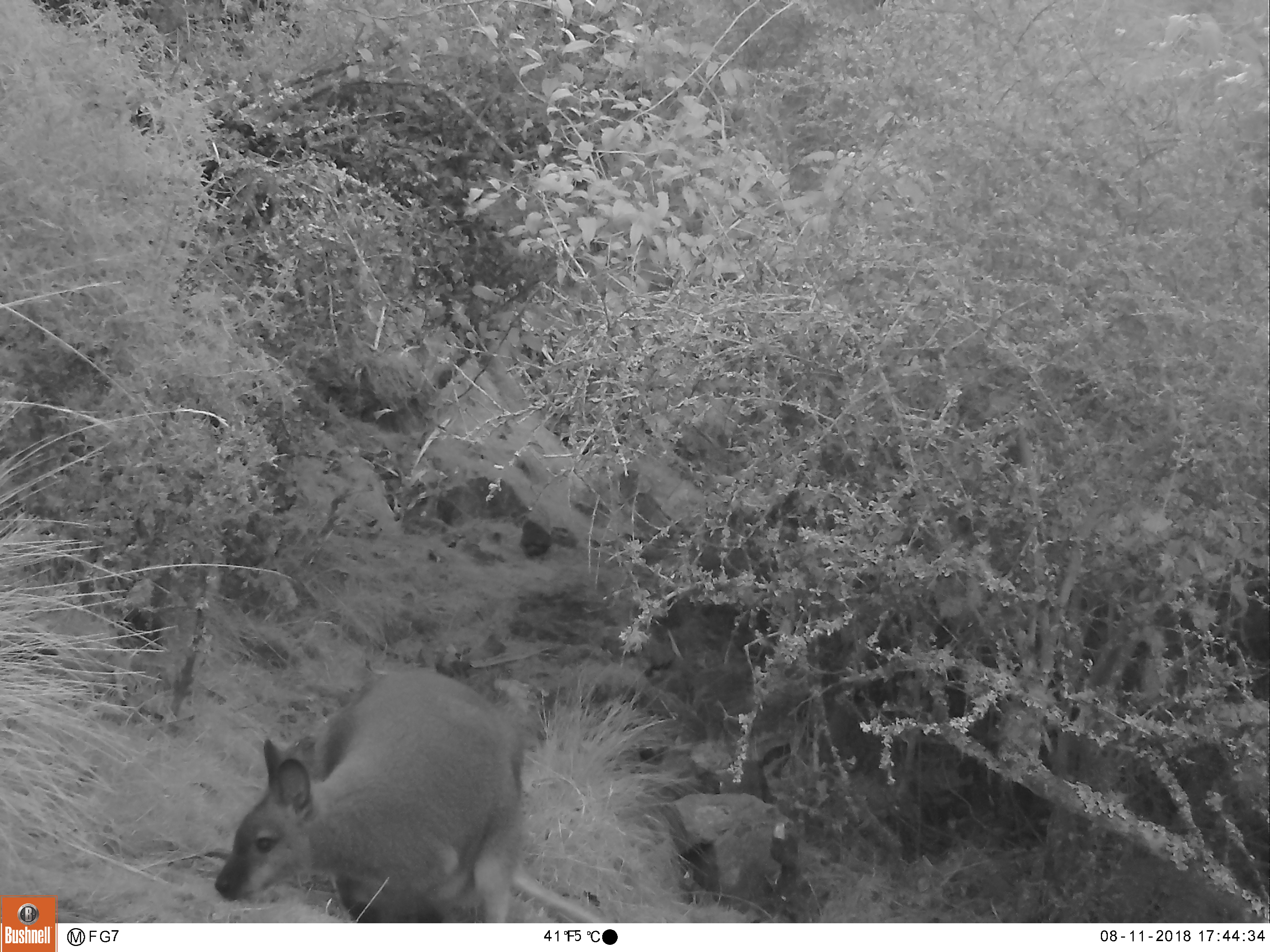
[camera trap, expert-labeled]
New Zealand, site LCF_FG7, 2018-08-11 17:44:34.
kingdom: Animalia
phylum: Chordata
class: Mammalia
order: Diprotodontia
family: Macropodidae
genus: Notamacropus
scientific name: Notamacropus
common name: wallaby